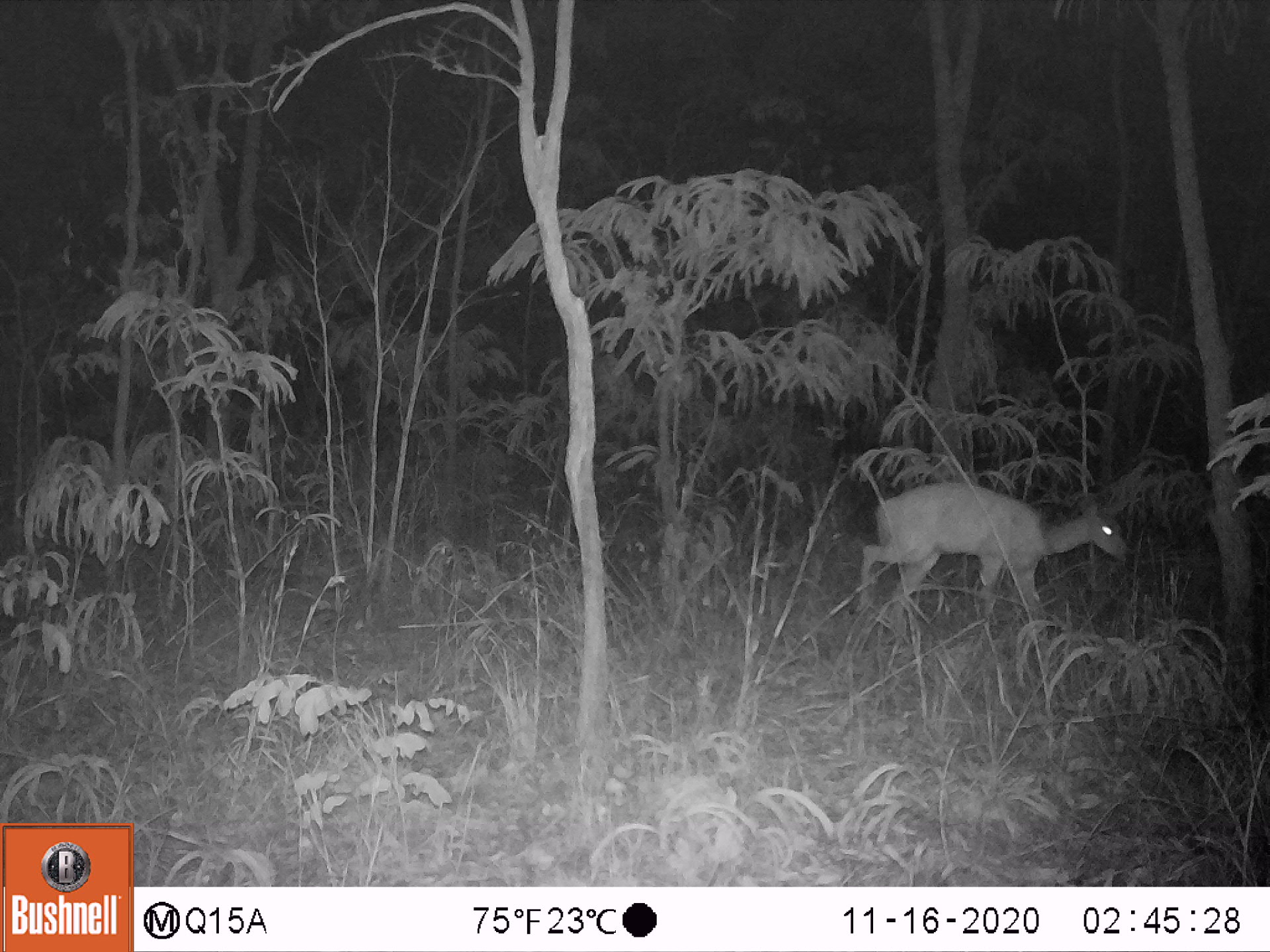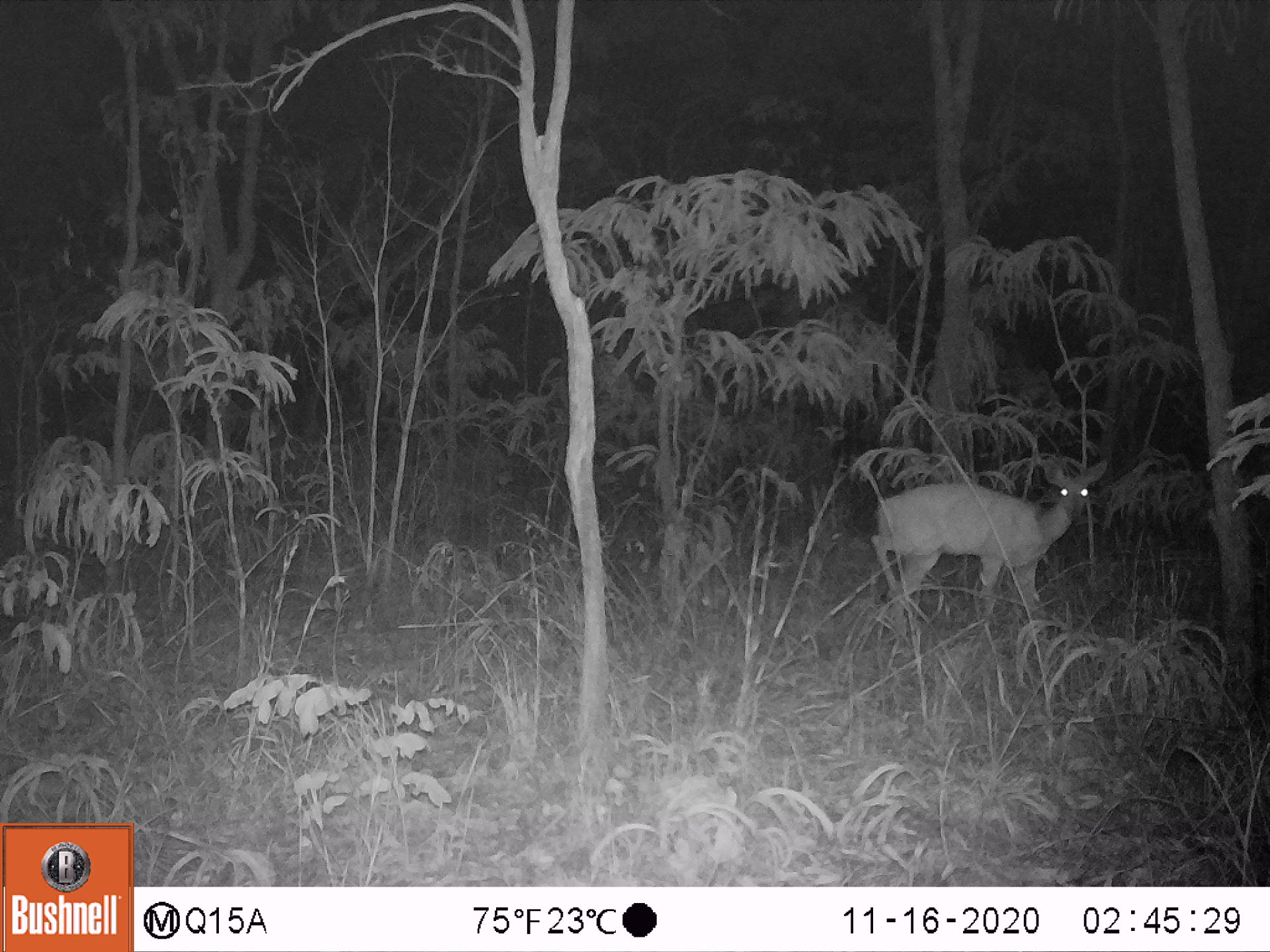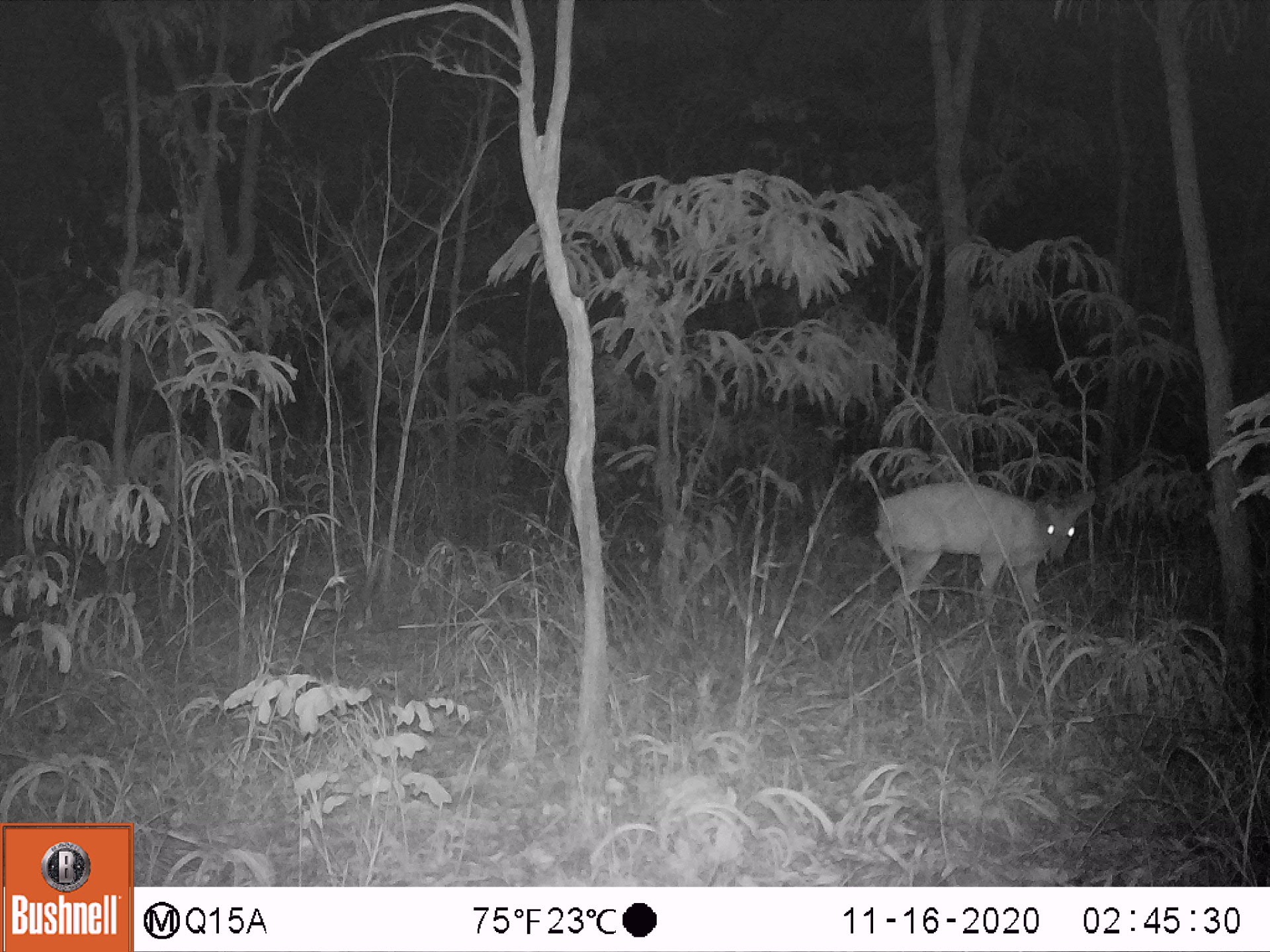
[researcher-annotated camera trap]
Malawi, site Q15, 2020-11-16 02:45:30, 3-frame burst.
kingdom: Animalia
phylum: Chordata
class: Mammalia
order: Artiodactyla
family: Bovidae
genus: Tragelaphus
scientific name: Tragelaphus sylvaticus sylvaticus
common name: cape bushbuck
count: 1